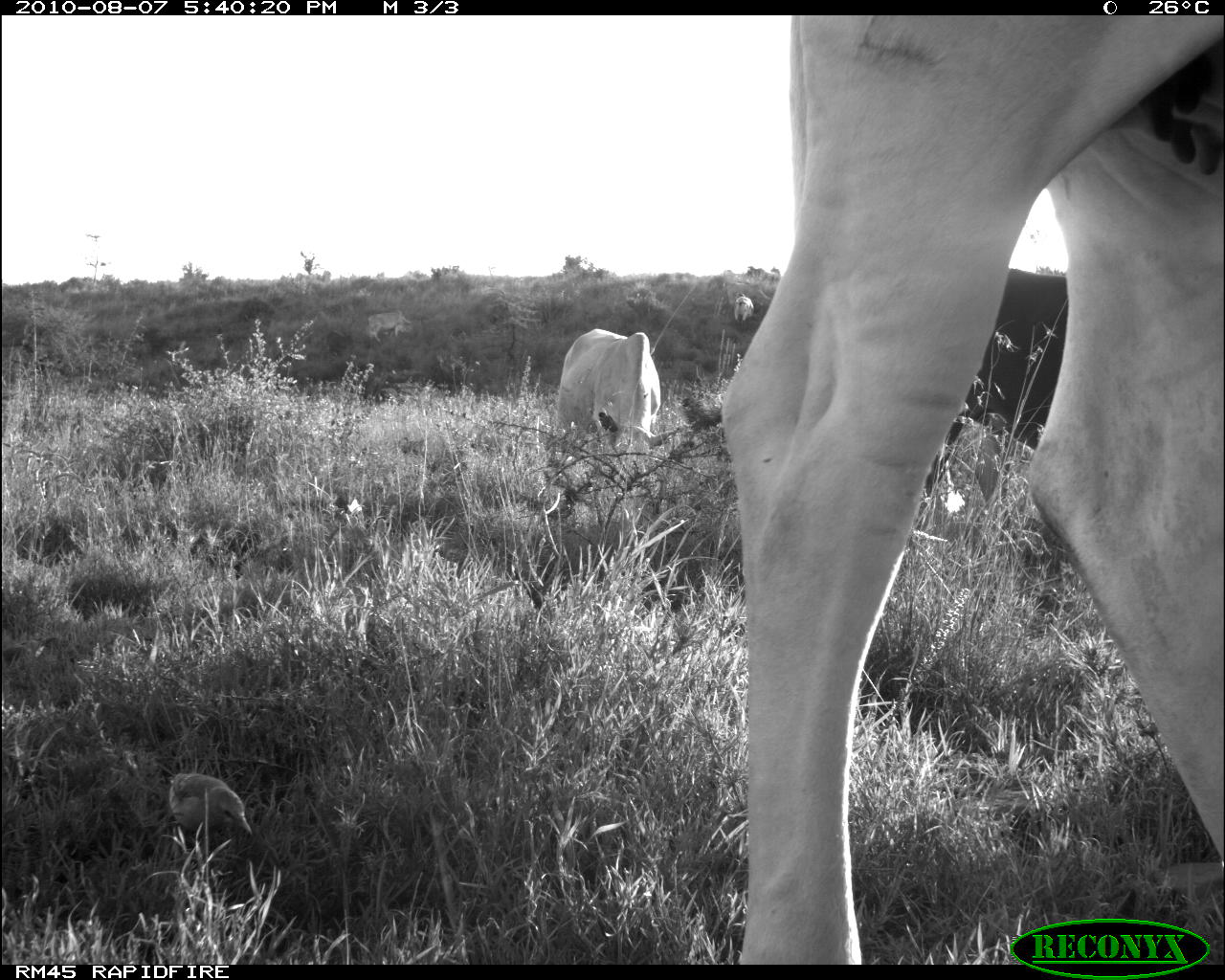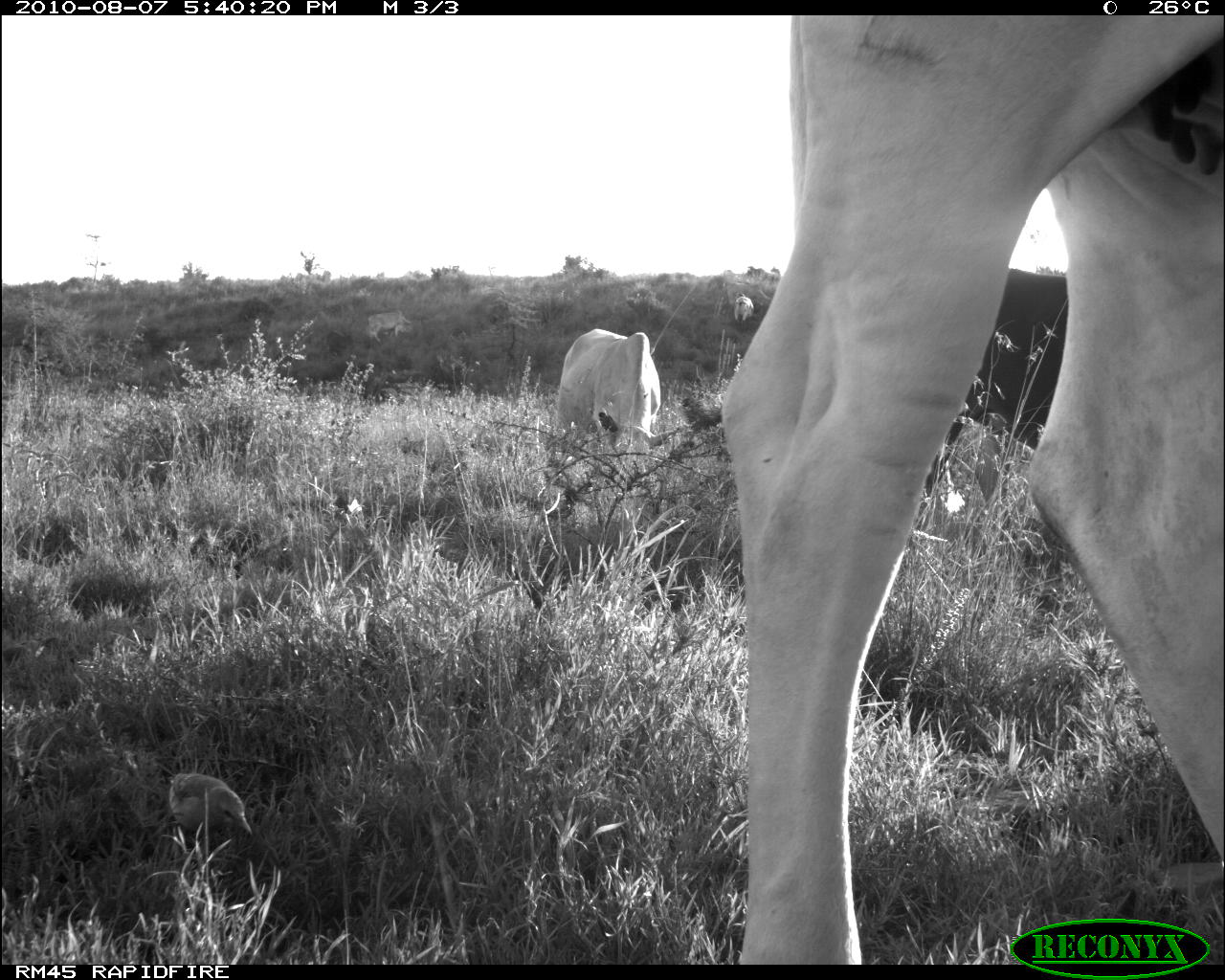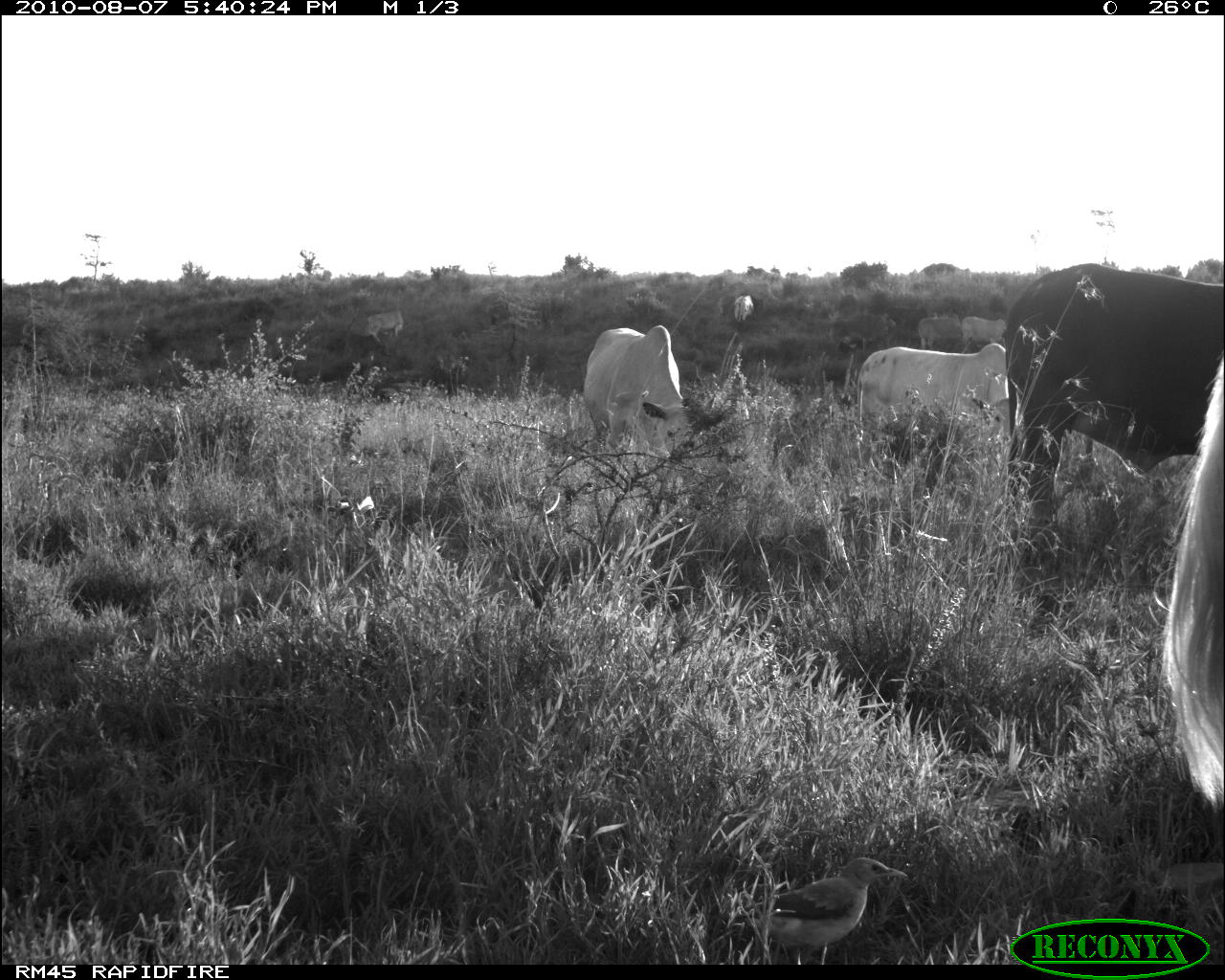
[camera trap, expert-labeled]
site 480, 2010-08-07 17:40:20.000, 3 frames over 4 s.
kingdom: Animalia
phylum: Chordata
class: Mammalia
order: Artiodactyla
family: Bovidae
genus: Bos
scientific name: Bos taurus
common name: domestic cattle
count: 3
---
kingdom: Animalia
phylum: Chordata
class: Aves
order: Passeriformes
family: Buphagidae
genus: Buphagus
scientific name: Buphagus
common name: oxpeckers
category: buphagus sp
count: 1